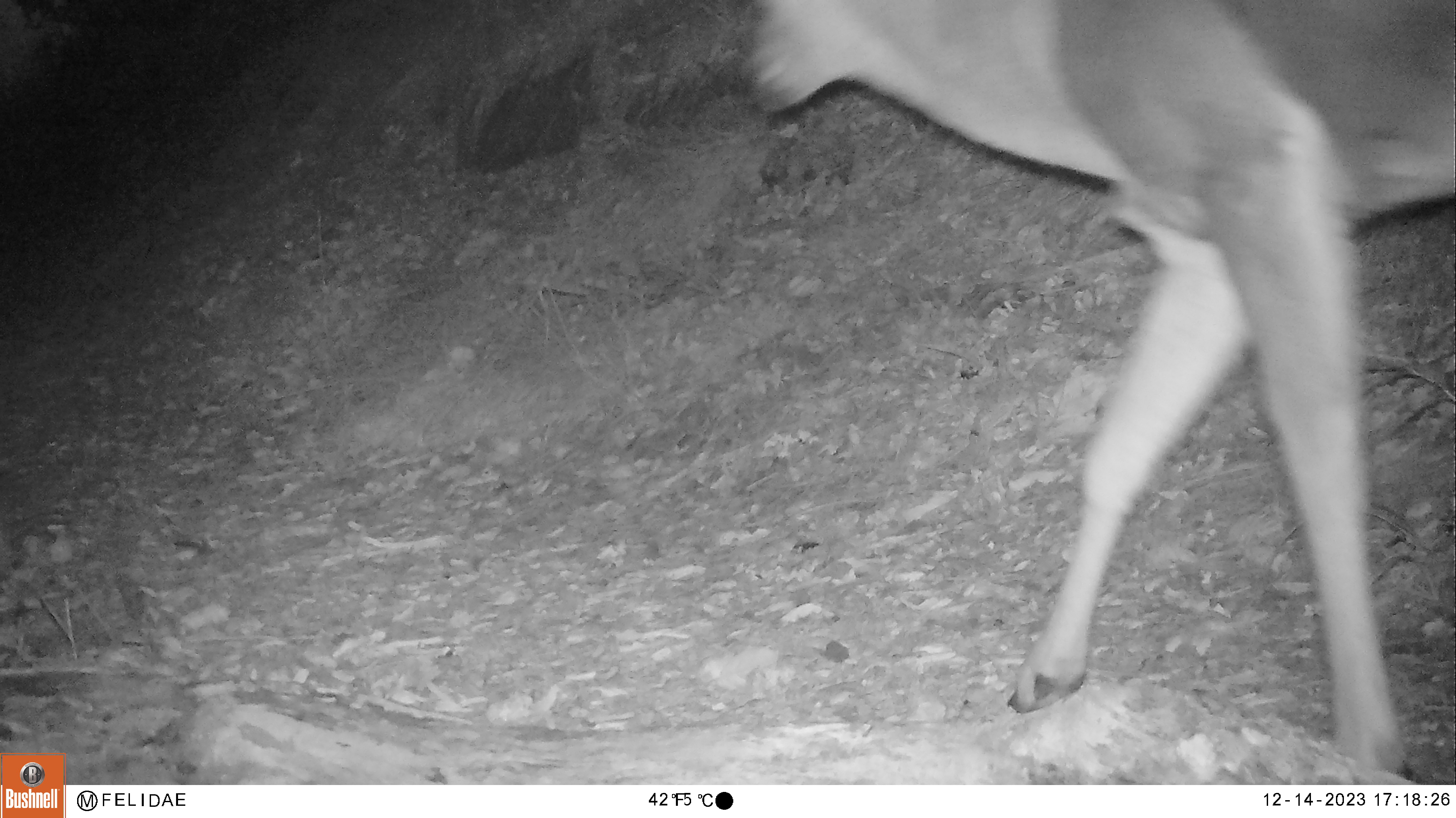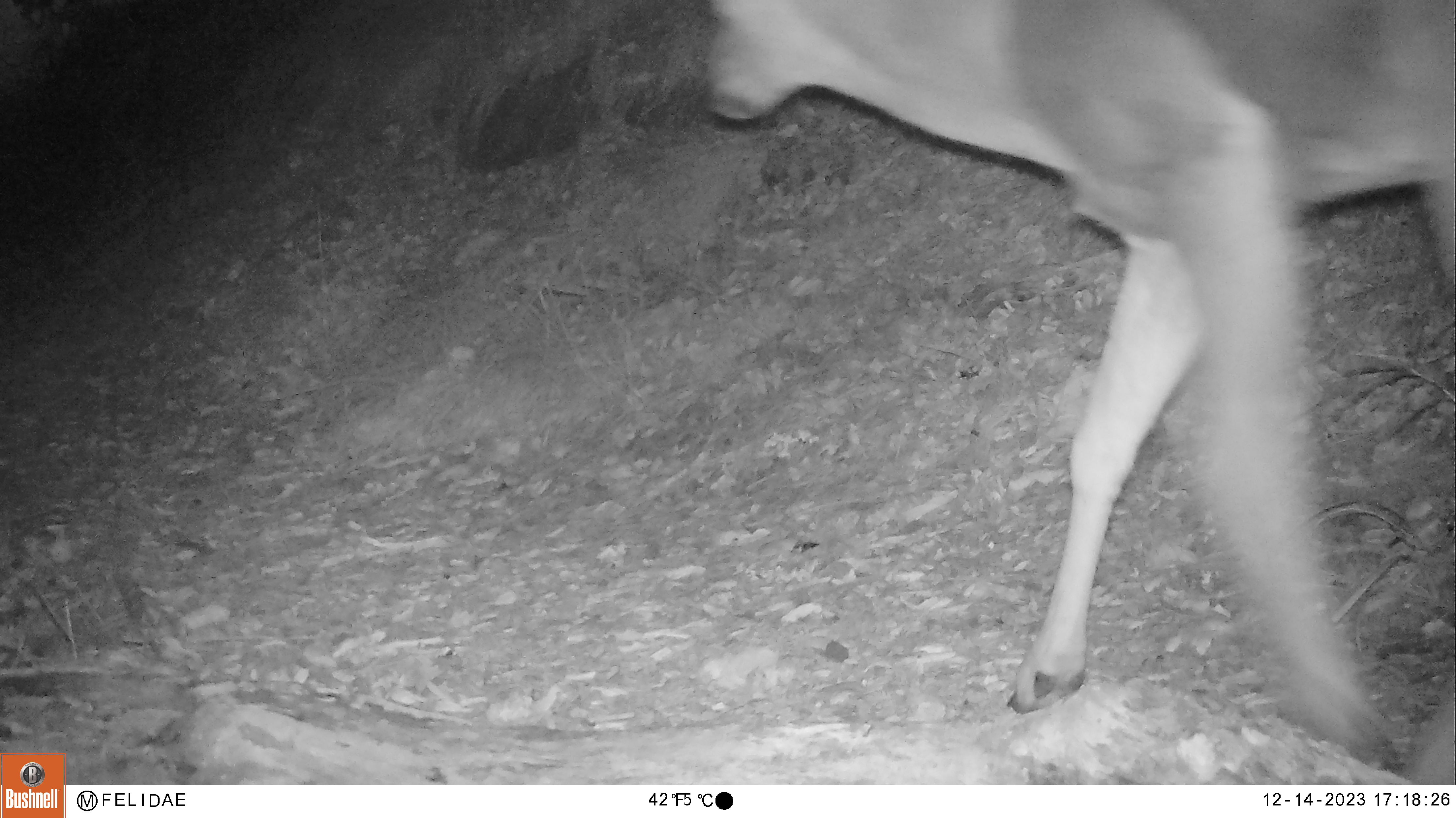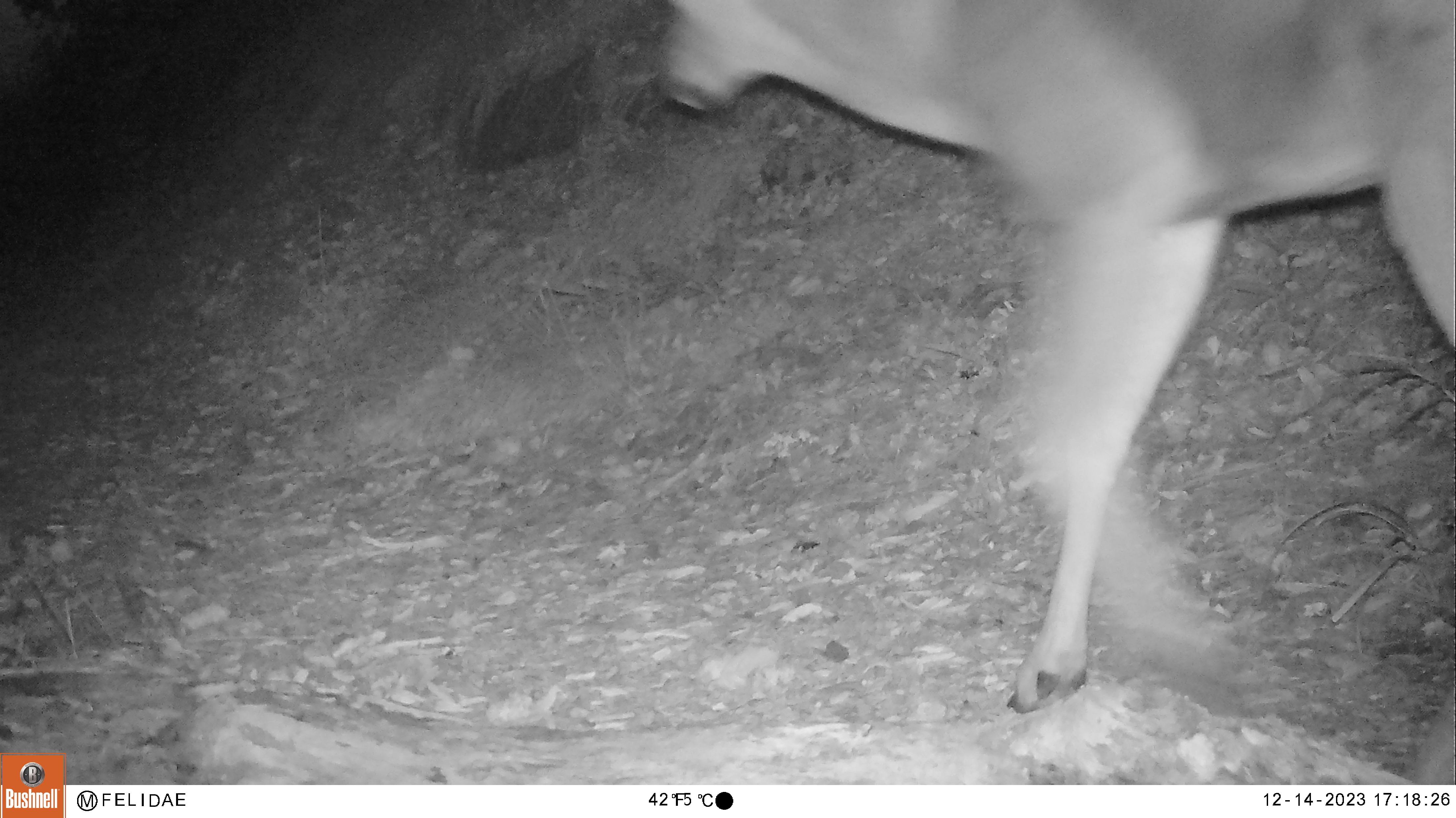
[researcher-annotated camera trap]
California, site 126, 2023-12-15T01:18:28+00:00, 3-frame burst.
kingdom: Animalia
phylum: Chordata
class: Mammalia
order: Artiodactyla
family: Cervidae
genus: Odocoileus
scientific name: Odocoileus hemionus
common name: mule deer